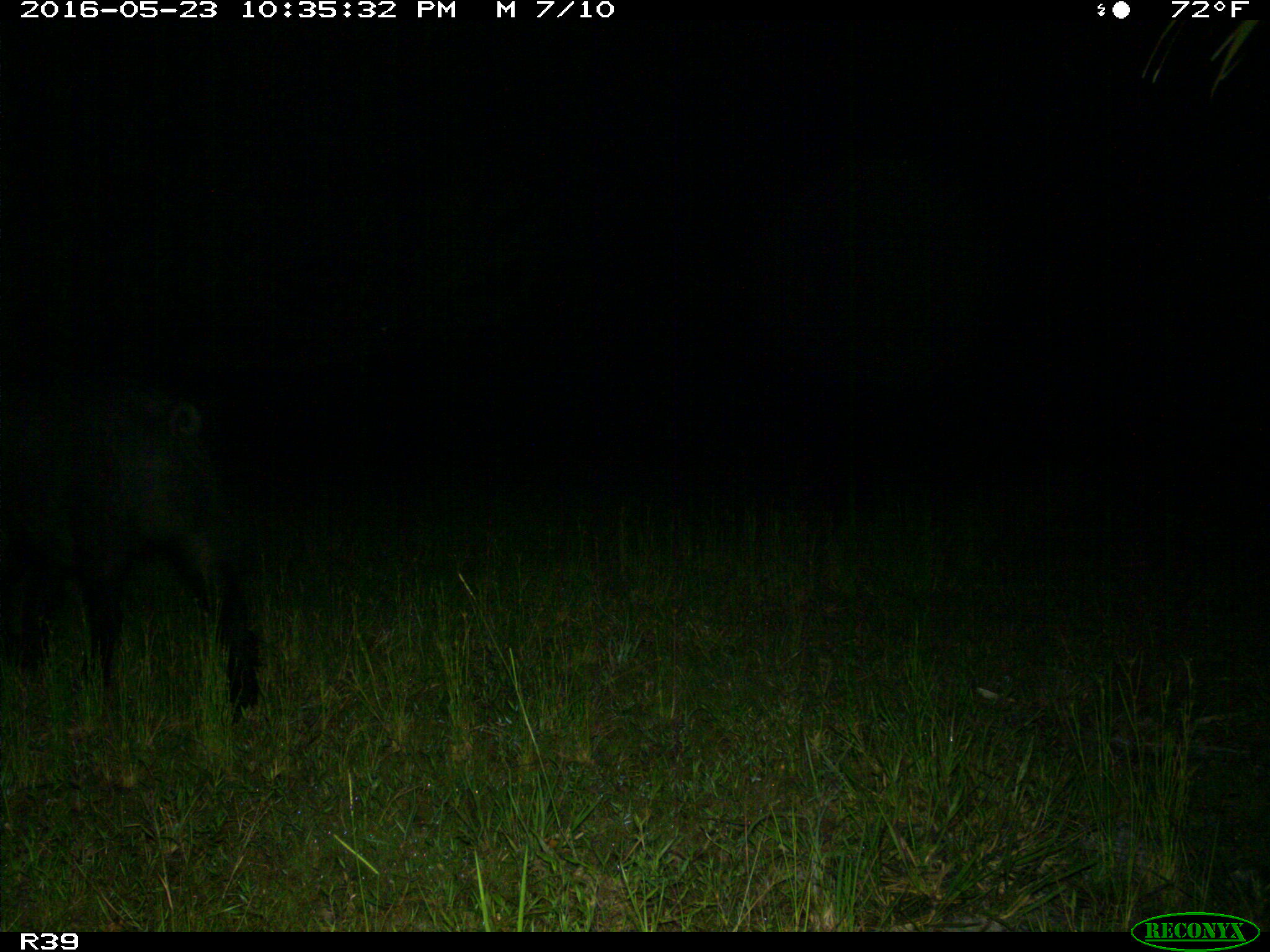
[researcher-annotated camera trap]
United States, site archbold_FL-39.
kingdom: Animalia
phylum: Chordata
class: Mammalia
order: Artiodactyla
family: Suidae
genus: Sus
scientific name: Sus scrofa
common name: wild boar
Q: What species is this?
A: Sus scrofa (wild boar).